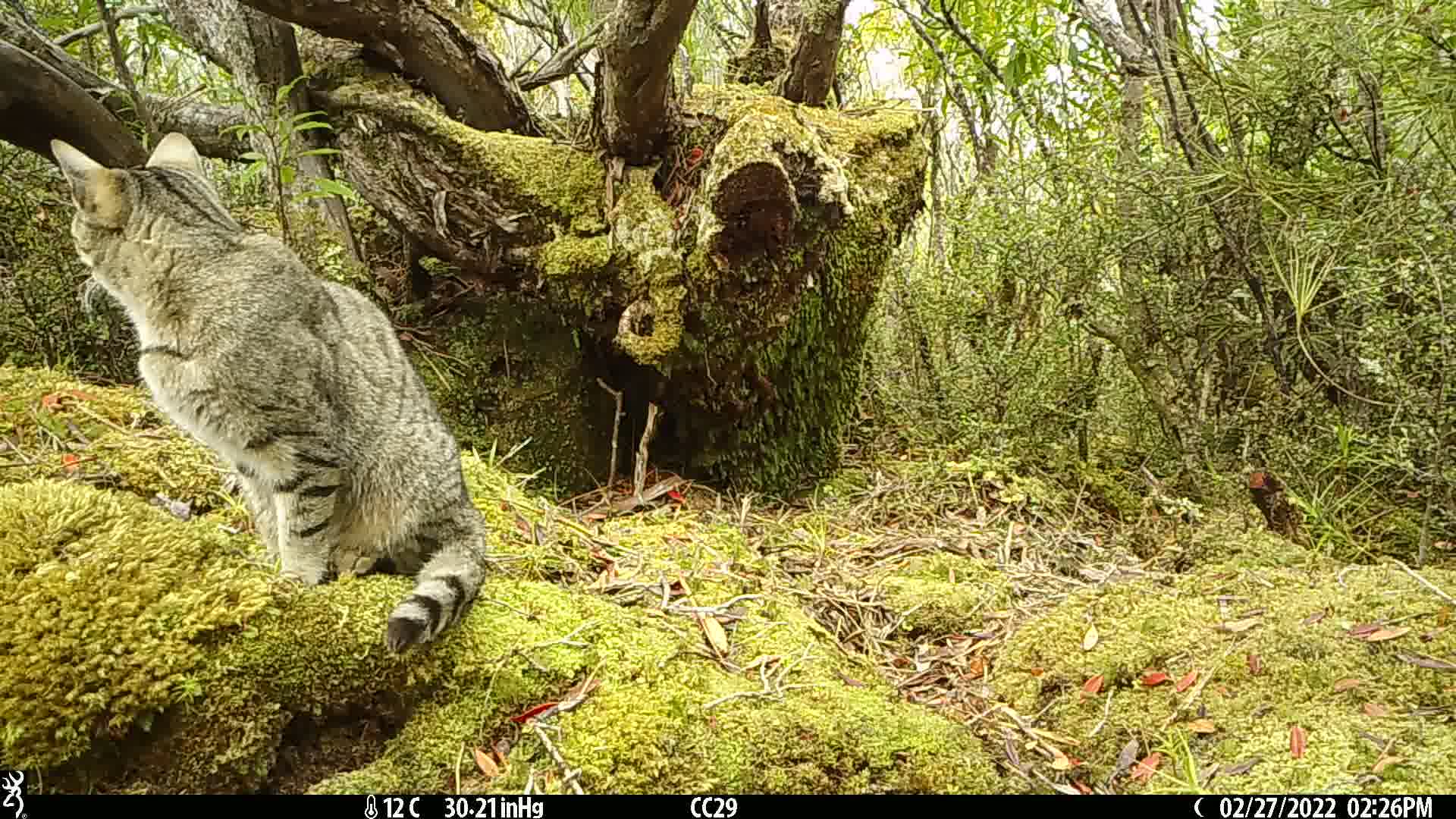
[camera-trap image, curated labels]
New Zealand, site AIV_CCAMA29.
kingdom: Animalia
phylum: Chordata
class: Mammalia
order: Carnivora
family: Felidae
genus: Felis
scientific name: Felis catus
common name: domestic cat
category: cat